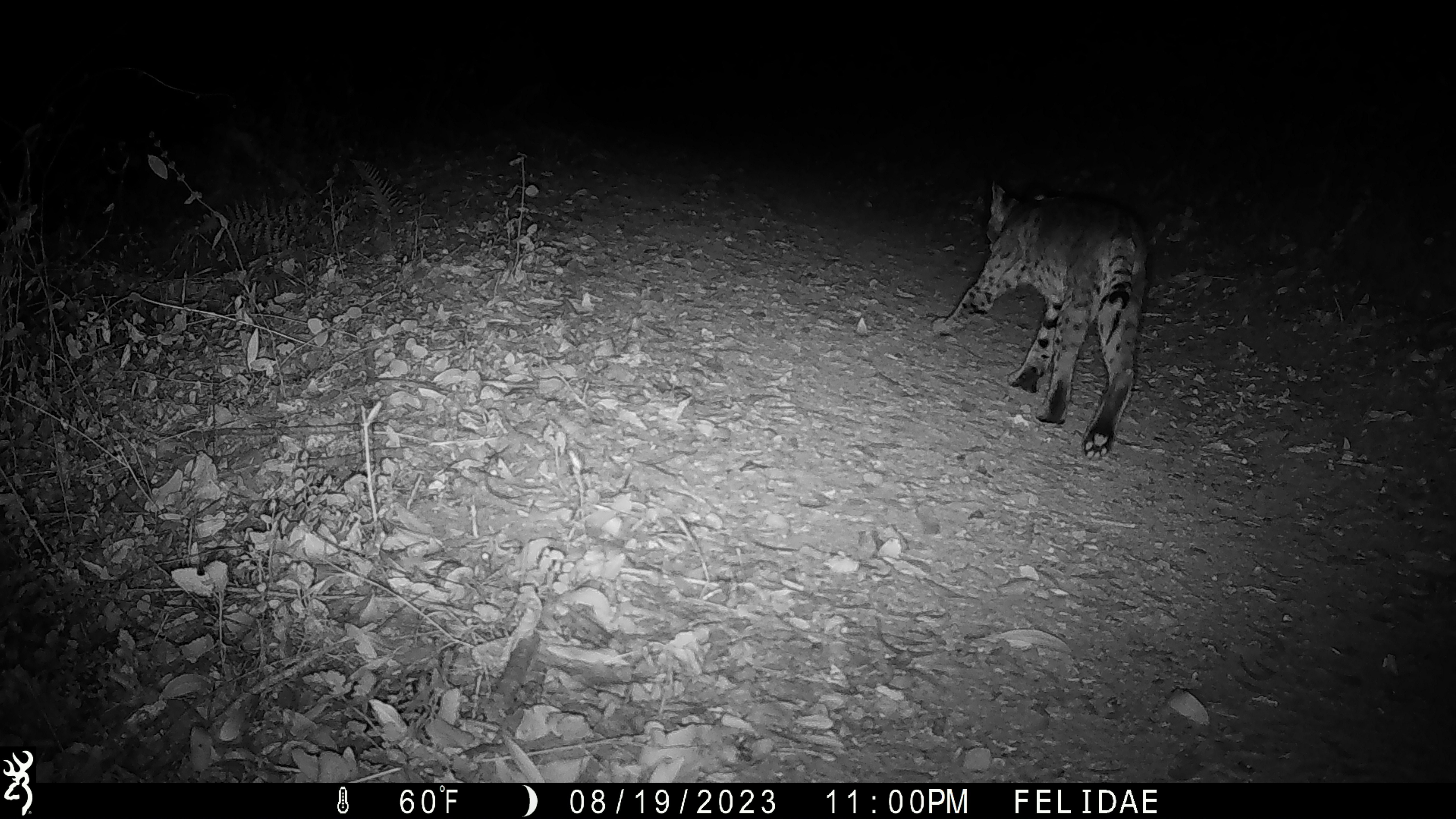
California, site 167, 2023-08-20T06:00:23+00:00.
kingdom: Animalia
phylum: Chordata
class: Mammalia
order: Carnivora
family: Felidae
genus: Lynx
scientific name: Lynx rufus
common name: bobcat